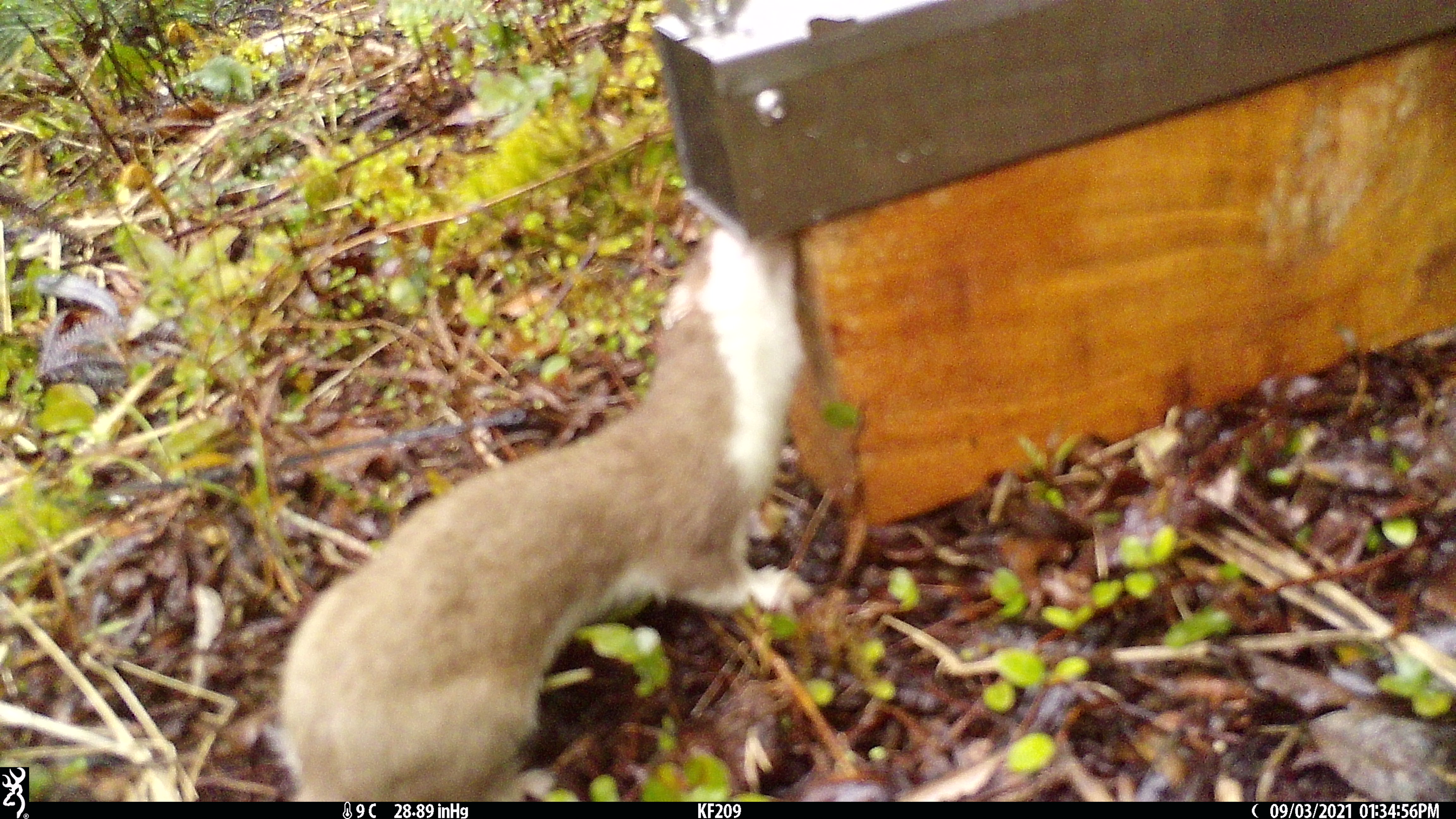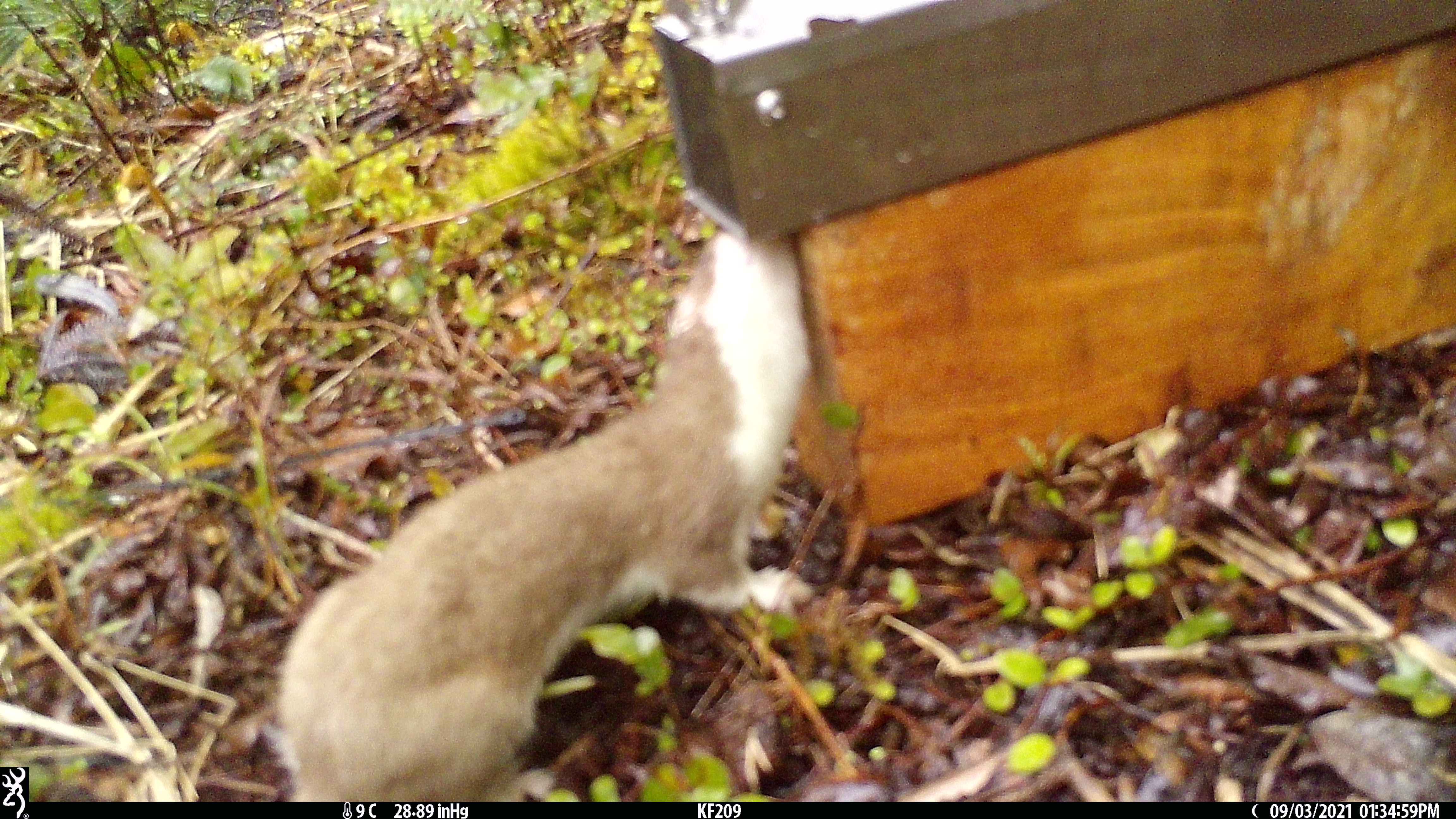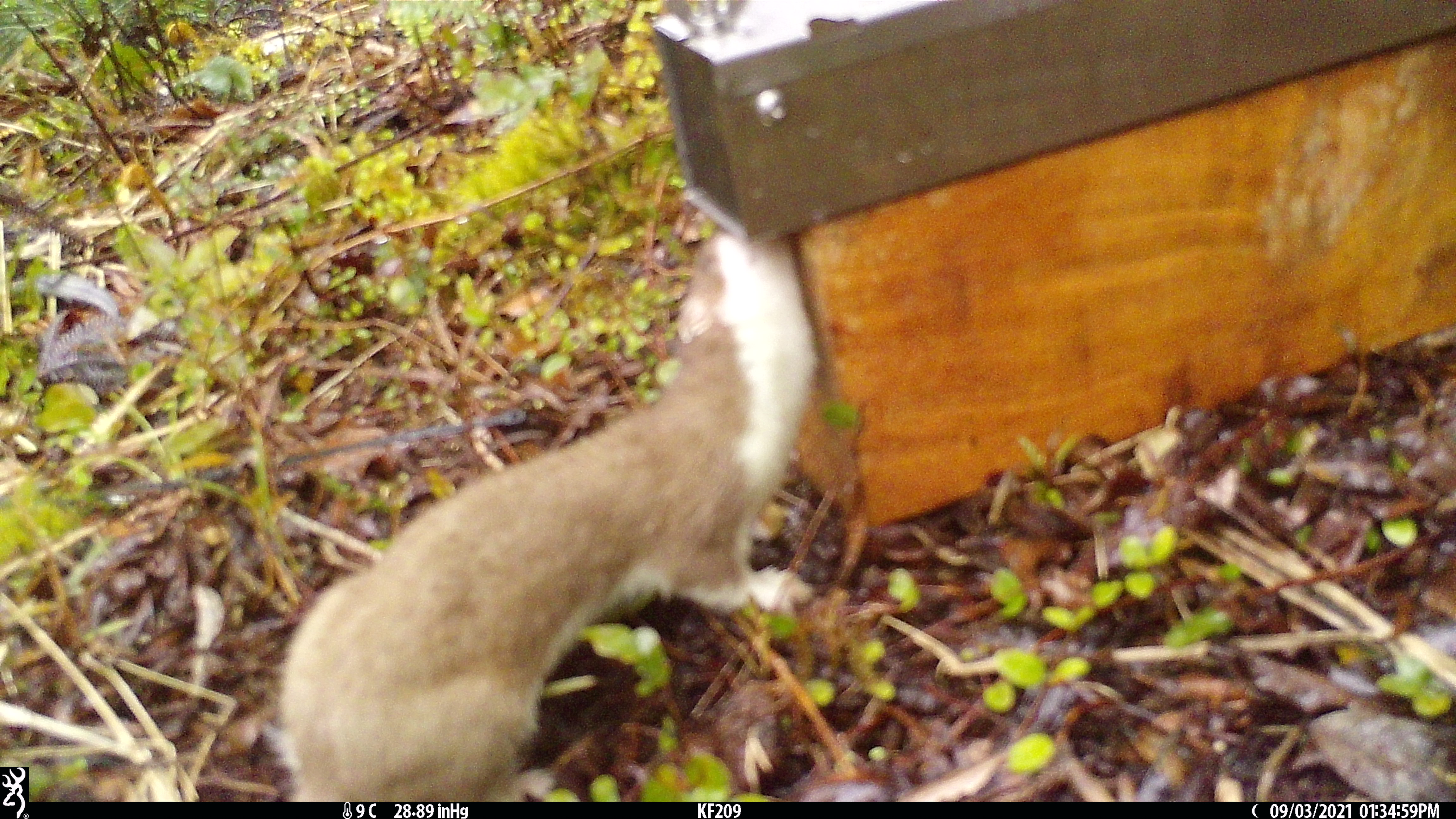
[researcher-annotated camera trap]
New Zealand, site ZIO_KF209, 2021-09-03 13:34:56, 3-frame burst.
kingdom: Animalia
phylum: Chordata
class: Mammalia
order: Carnivora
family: Mustelidae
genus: Mustela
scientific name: Mustela erminea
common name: stoat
Stoat (Mustela erminea).